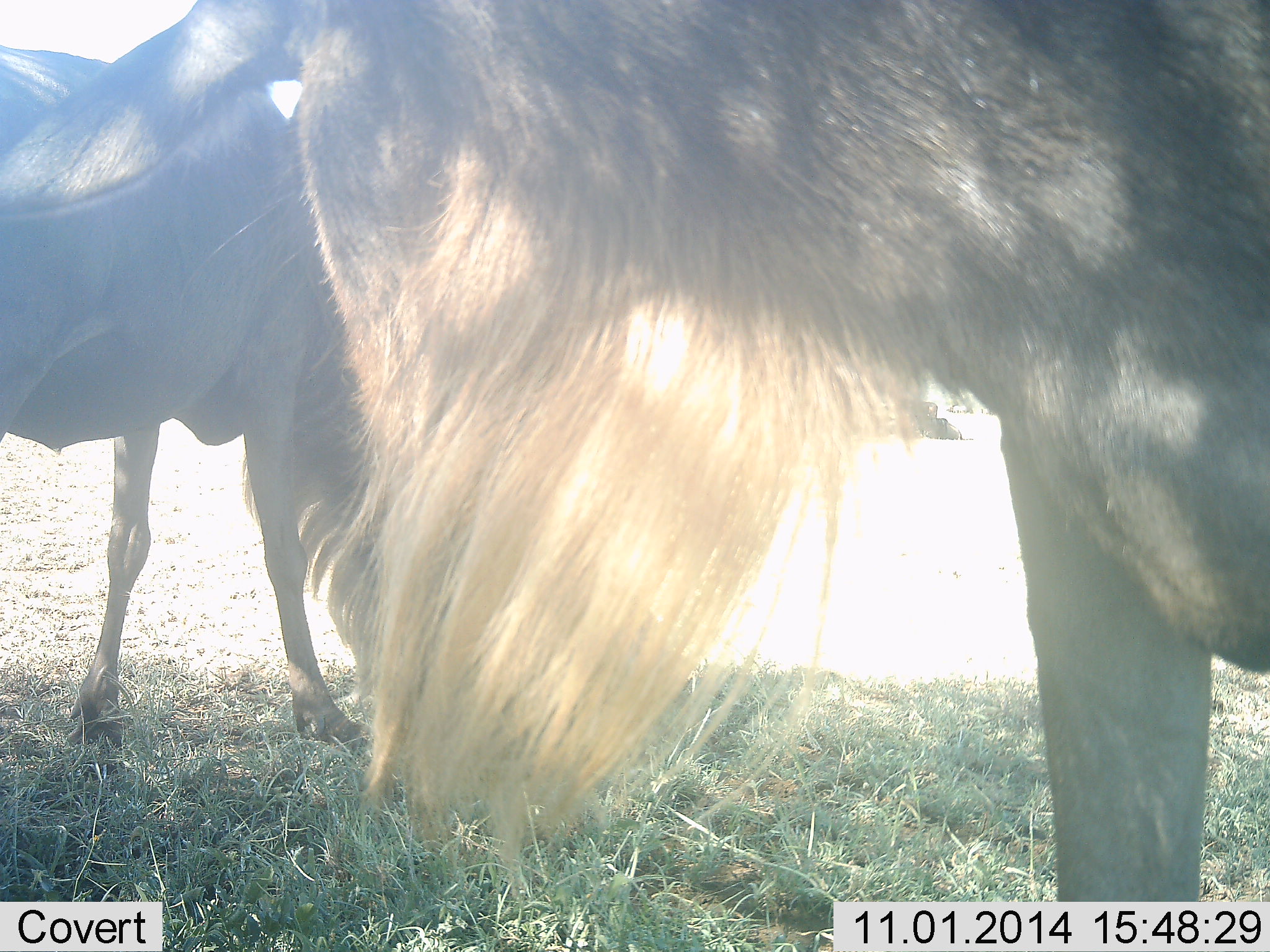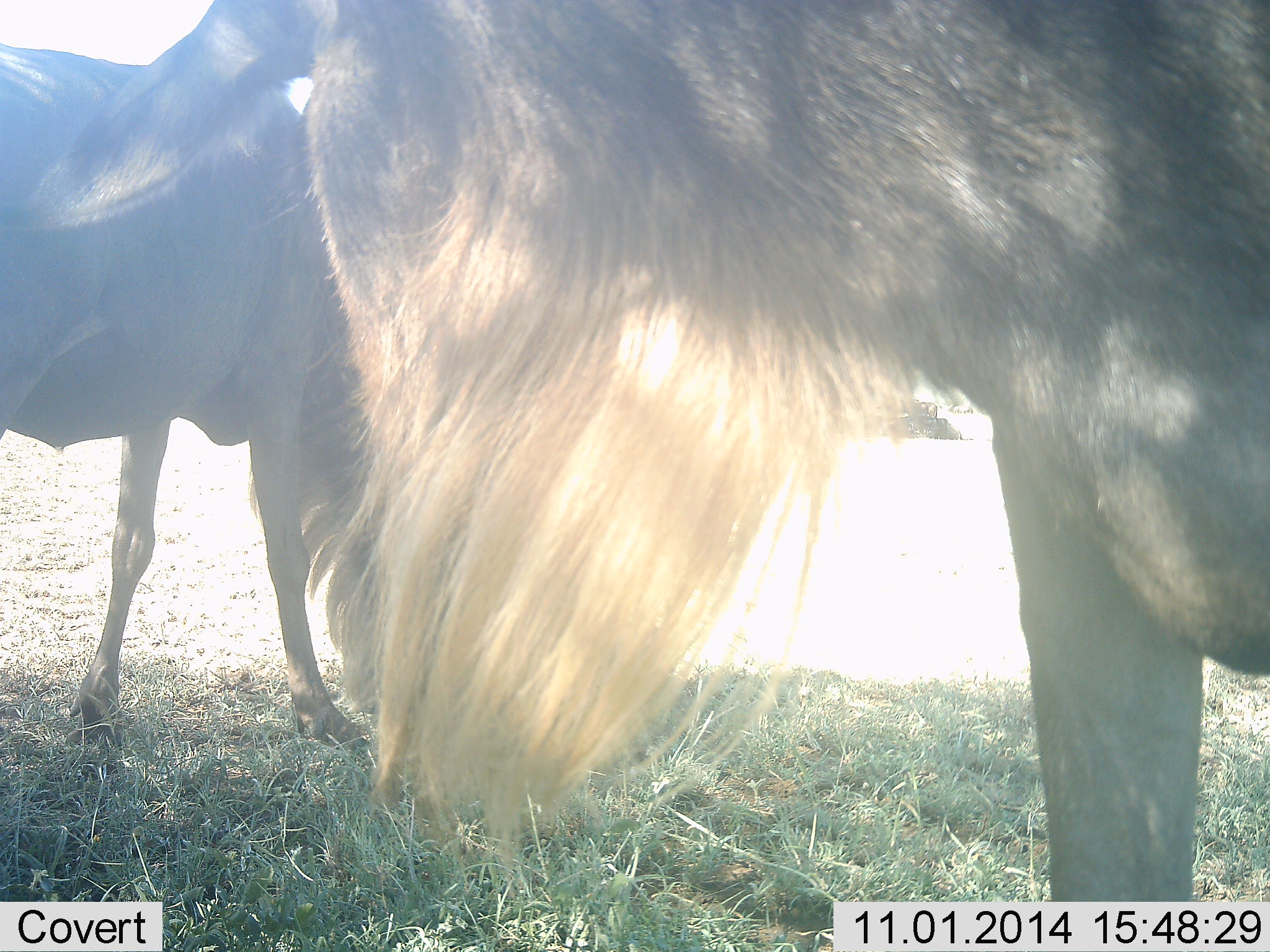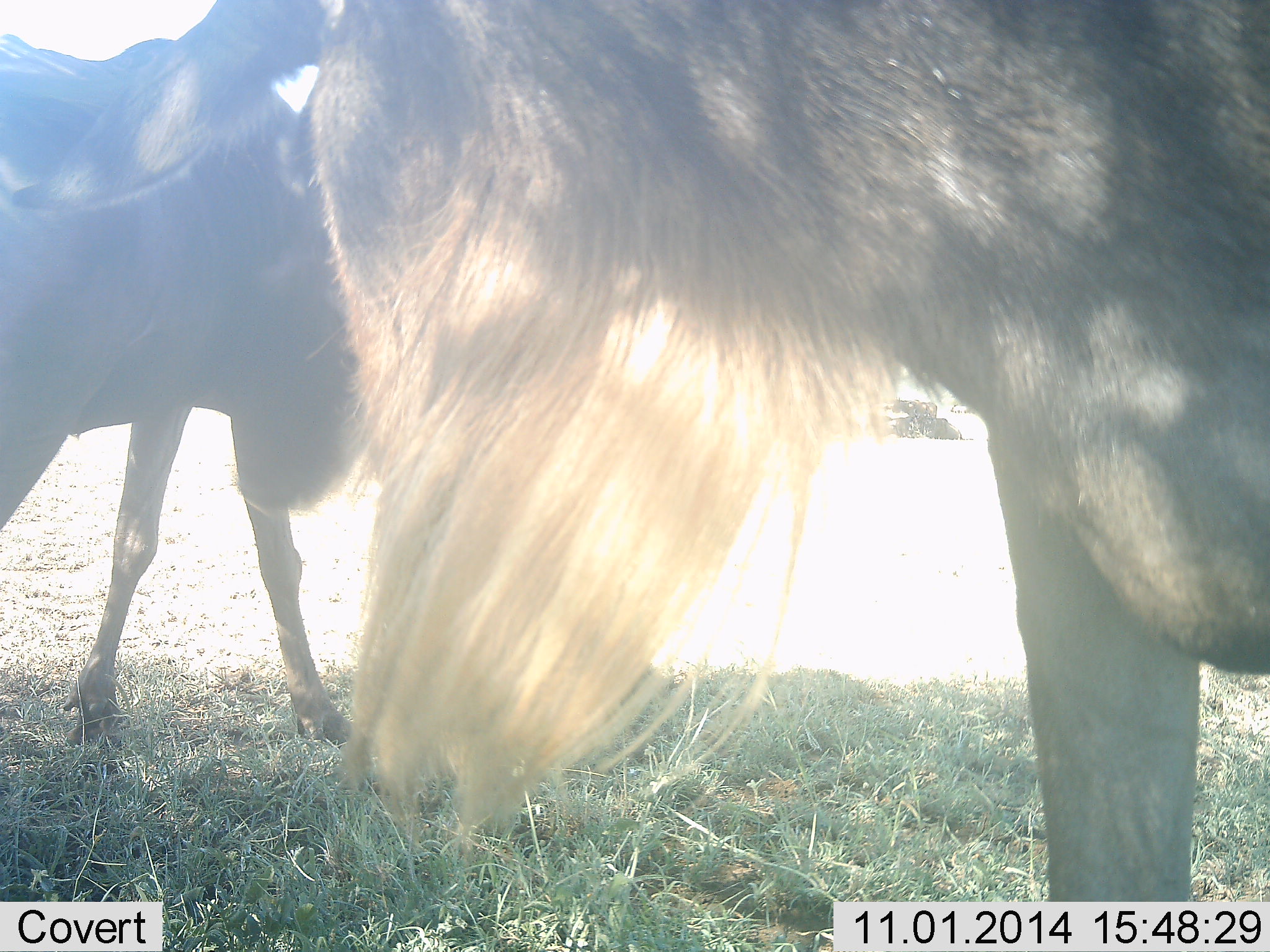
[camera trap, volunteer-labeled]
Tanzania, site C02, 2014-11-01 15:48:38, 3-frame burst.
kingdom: Animalia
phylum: Chordata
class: Mammalia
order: Artiodactyla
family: Bovidae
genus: Connochaetes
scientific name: Connochaetes taurinus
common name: blue wildebeest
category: wildebeest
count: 2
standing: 80%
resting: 0%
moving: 20%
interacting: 10%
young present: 0%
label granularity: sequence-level